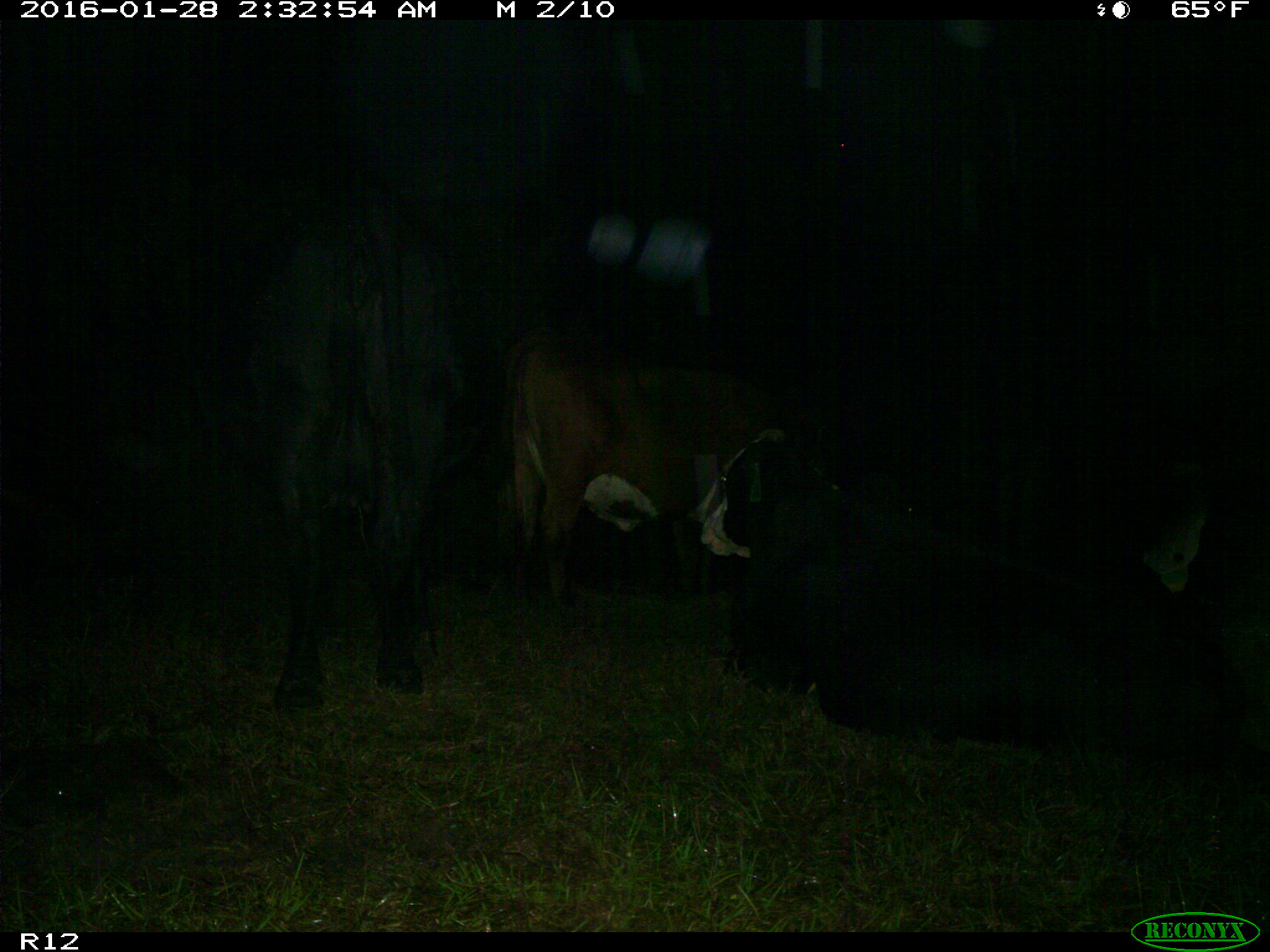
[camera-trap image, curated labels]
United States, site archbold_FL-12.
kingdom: Animalia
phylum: Chordata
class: Mammalia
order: Artiodactyla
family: Bovidae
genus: Bos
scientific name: Bos taurus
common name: domestic cow